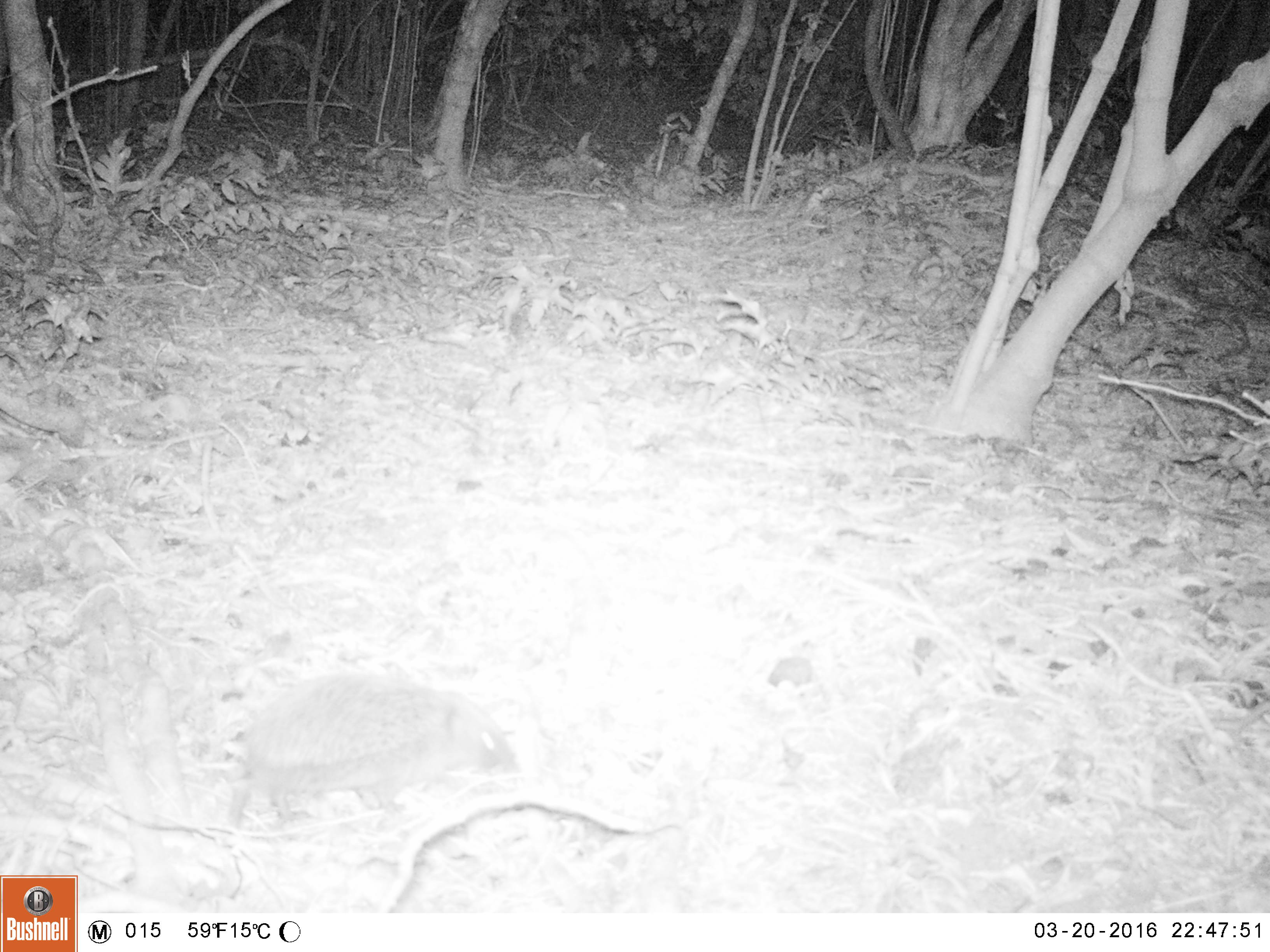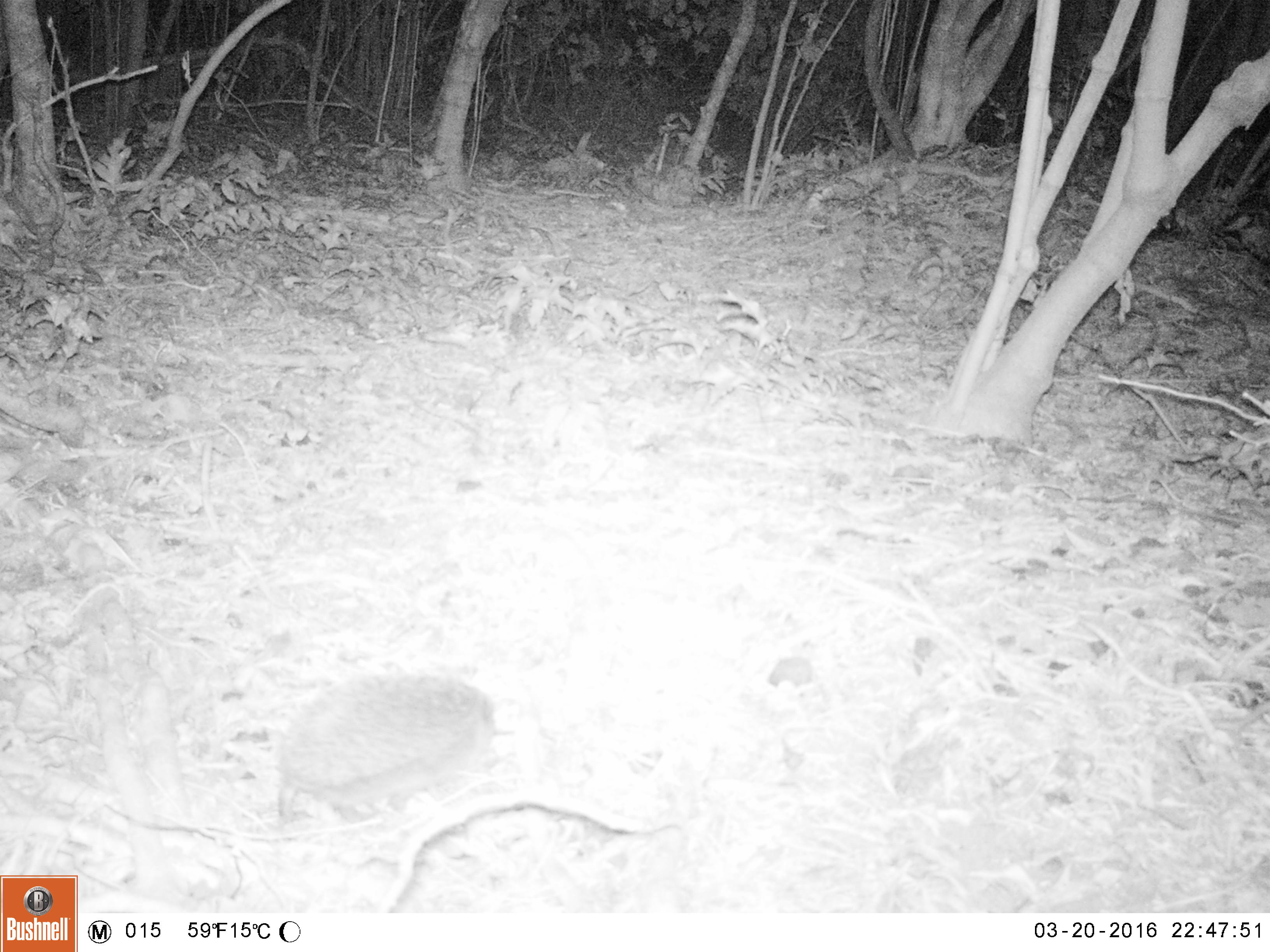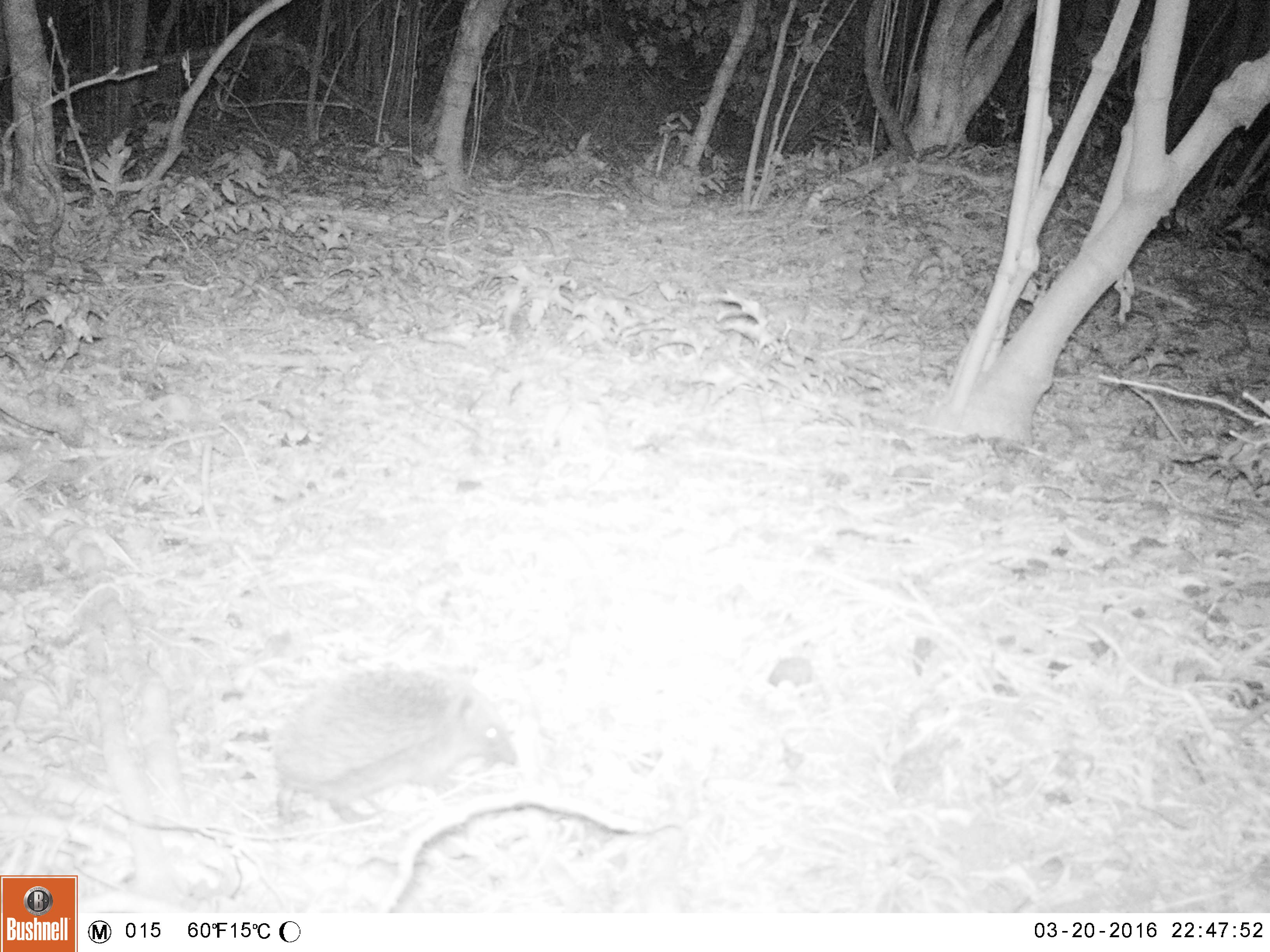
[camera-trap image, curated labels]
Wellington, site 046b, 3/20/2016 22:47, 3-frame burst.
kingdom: Animalia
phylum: Chordata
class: Mammalia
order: Eulipotyphla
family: Erinaceidae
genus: Erinaceus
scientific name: Erinaceus europaeus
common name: hedgehog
Hedgehog (Erinaceus europaeus).